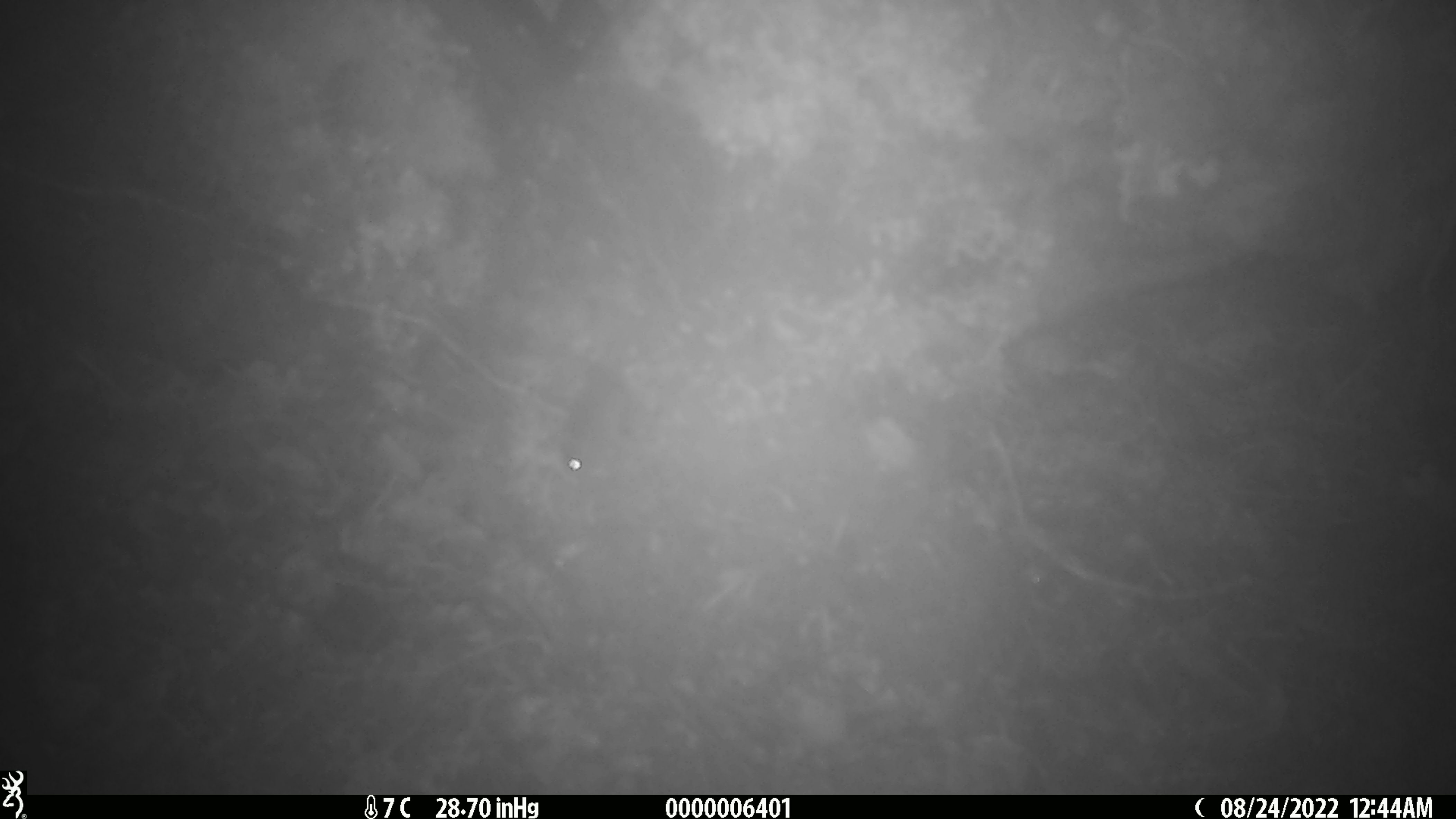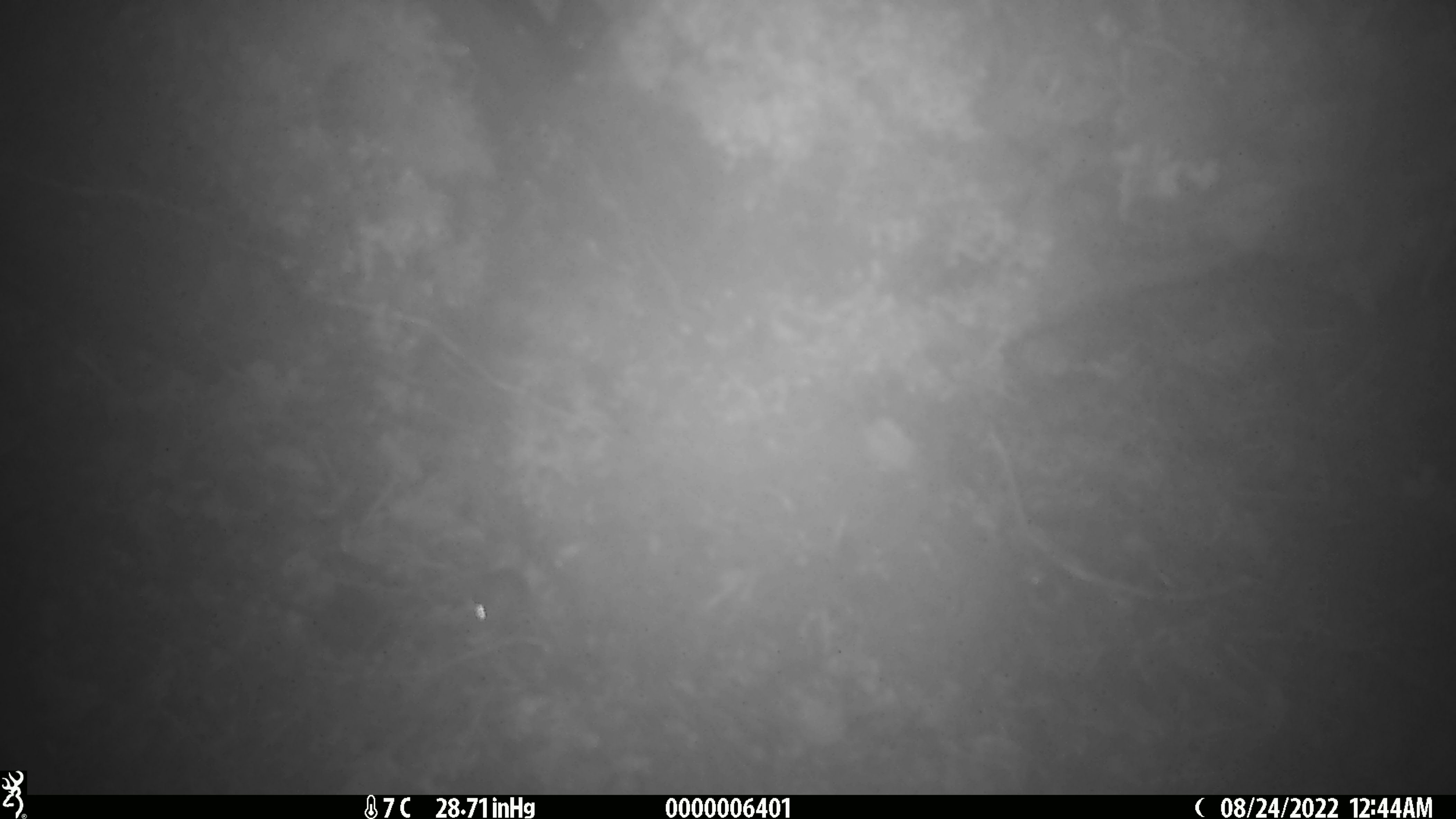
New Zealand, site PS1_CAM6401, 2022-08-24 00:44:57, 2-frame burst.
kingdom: Animalia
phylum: Chordata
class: Mammalia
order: Rodentia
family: Muridae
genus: Mus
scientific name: Mus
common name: mouse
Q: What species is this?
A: Mouse (Mus).